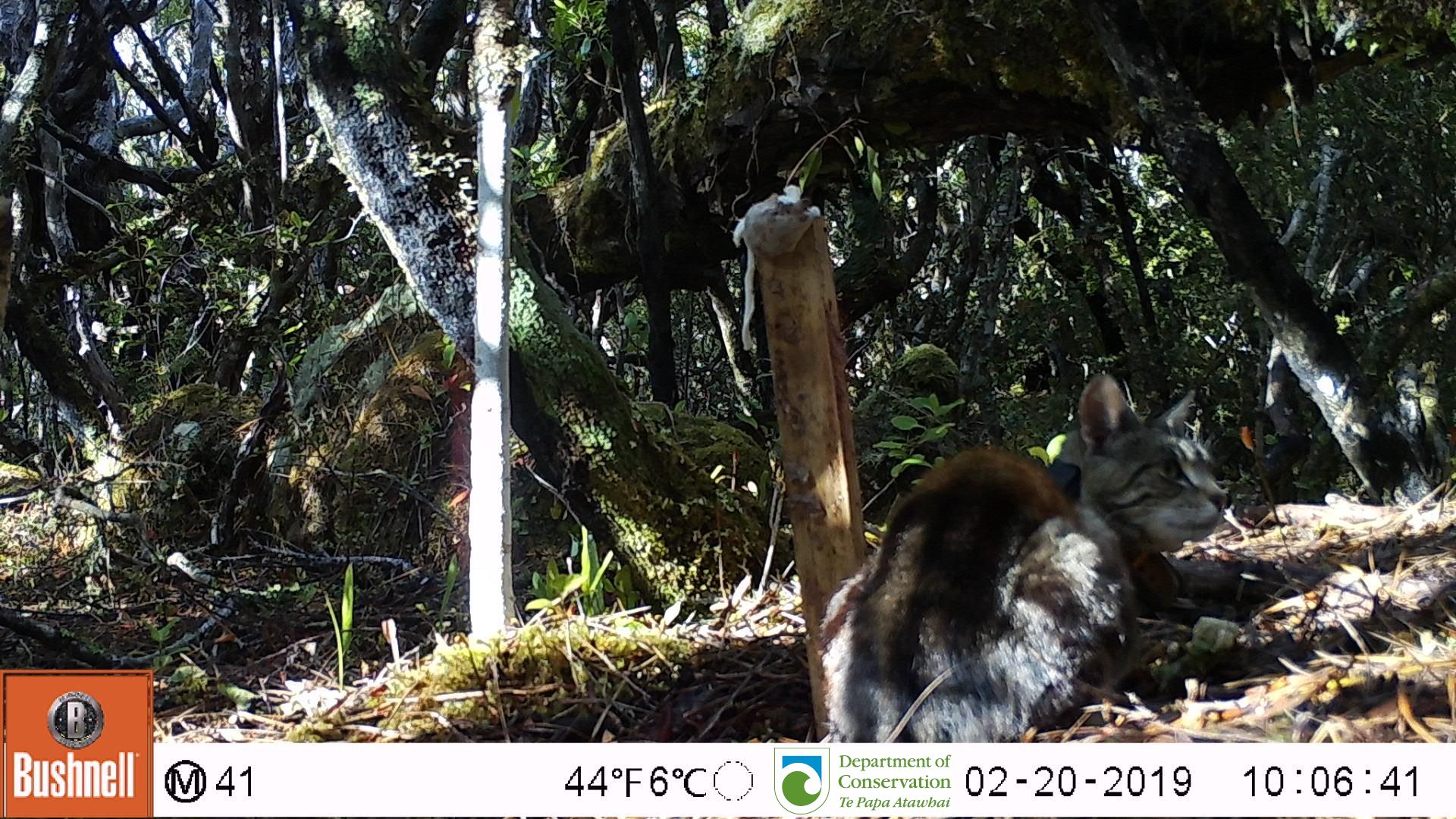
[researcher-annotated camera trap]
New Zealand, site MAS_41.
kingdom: Animalia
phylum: Chordata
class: Mammalia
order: Carnivora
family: Felidae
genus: Felis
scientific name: Felis catus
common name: domestic cat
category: cat